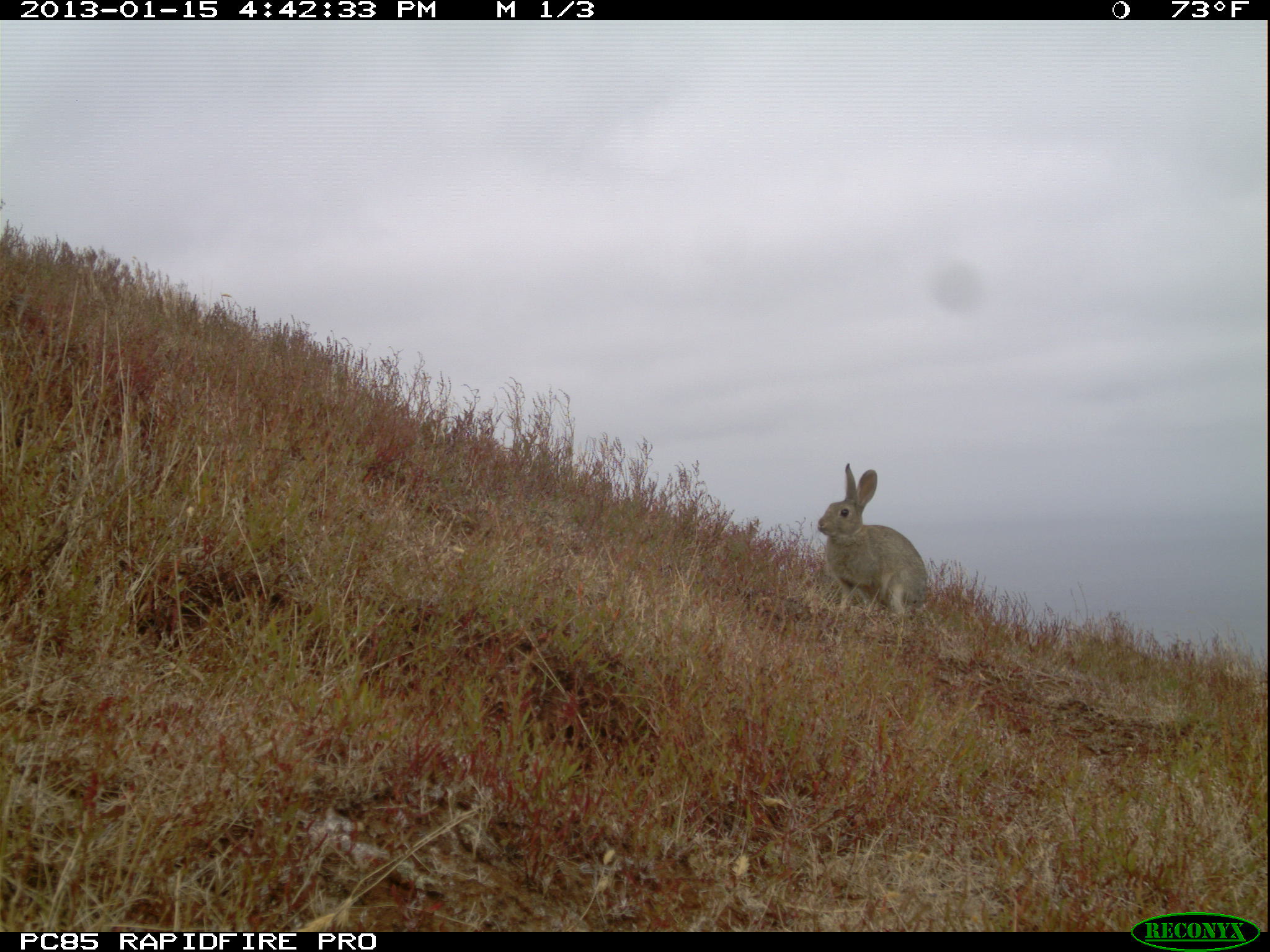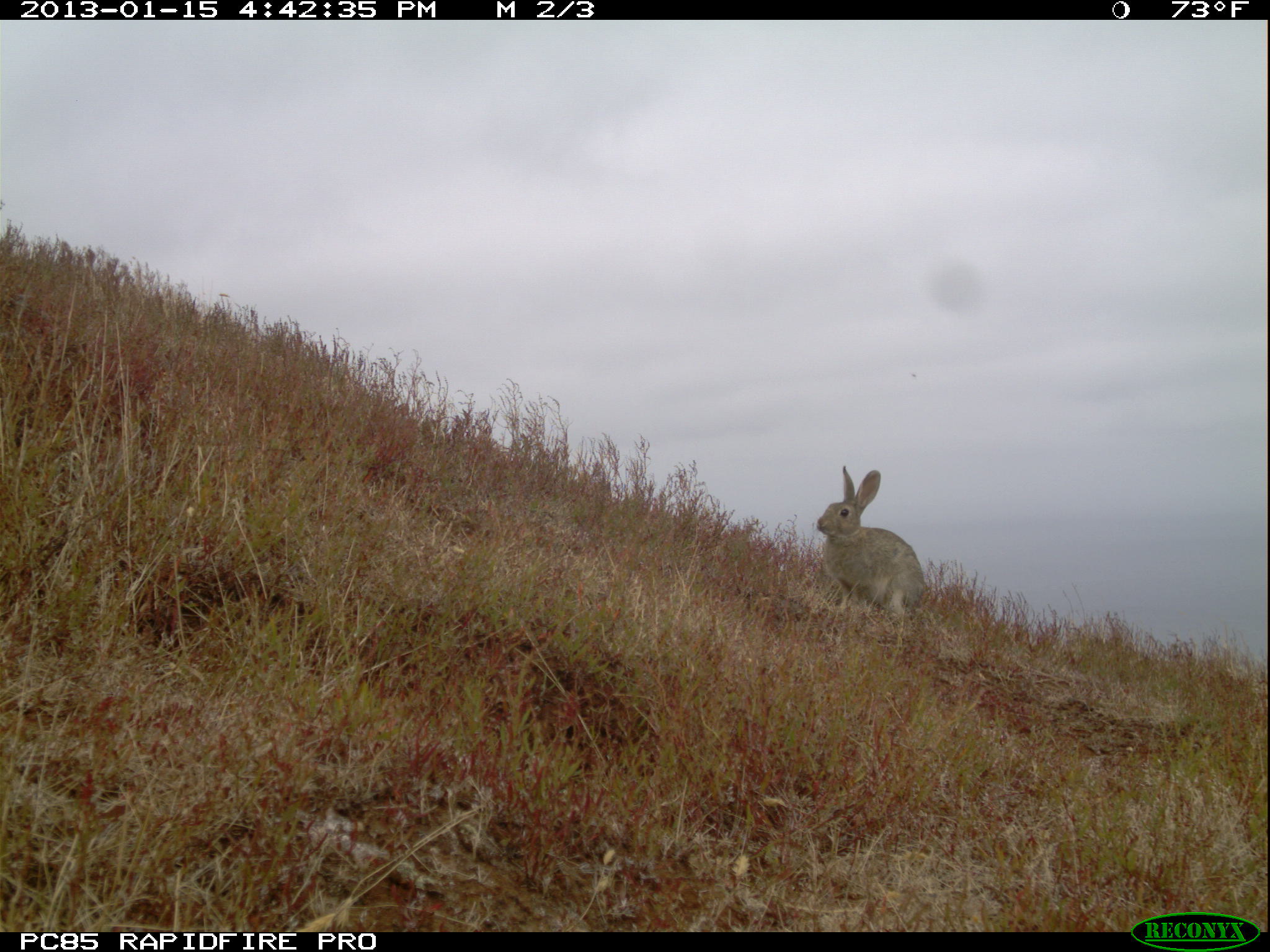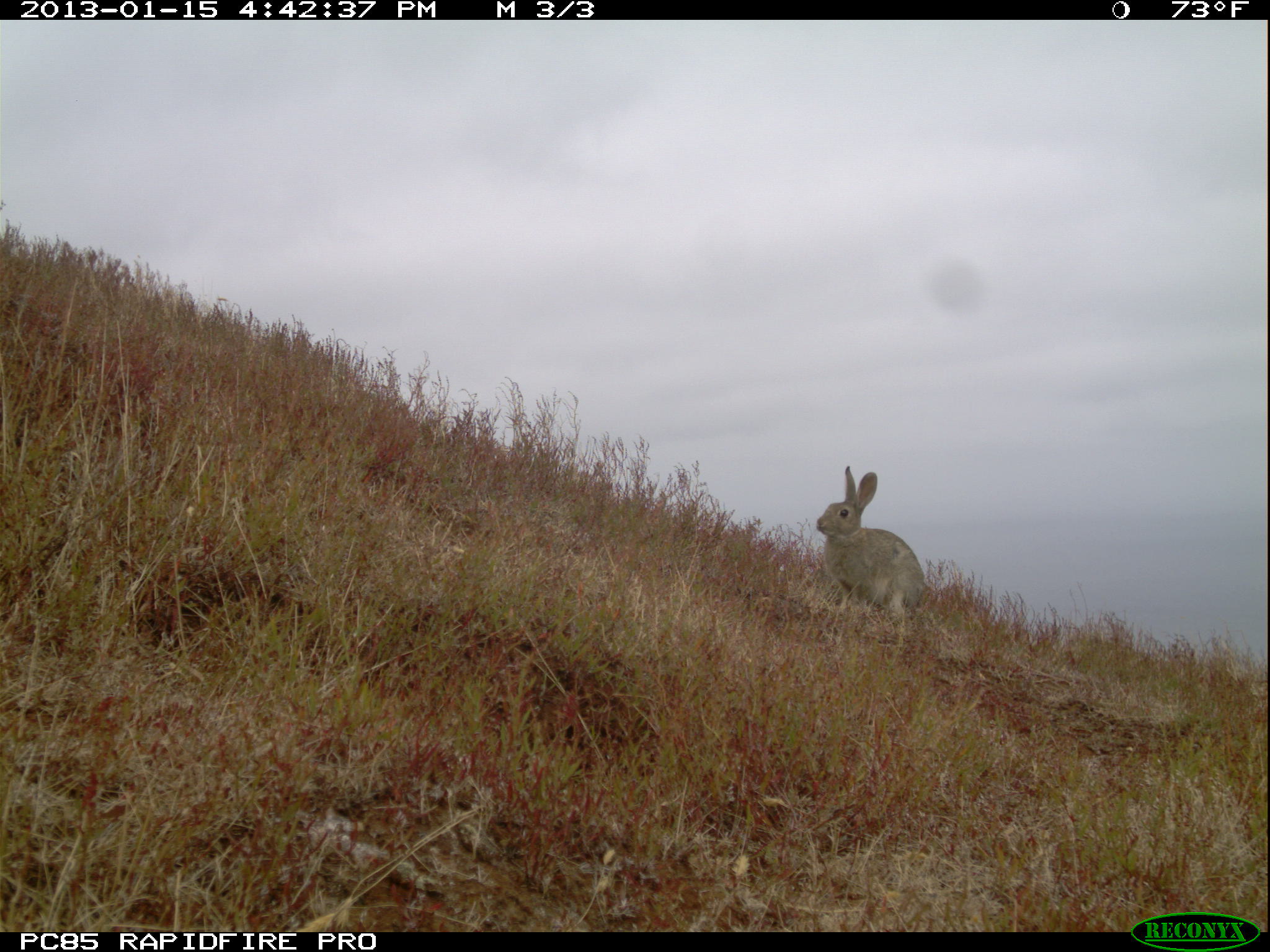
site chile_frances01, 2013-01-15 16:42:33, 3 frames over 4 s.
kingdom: Animalia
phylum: Chordata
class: Mammalia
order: Lagomorpha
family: Leporidae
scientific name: Leporidae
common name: rabbits and hares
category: rabbit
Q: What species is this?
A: Rabbit (rabbits and hares) (Leporidae).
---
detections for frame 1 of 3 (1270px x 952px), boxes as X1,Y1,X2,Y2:
rabbit: 815,462,928,624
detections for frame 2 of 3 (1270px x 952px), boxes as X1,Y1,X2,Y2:
rabbit: 814,464,926,624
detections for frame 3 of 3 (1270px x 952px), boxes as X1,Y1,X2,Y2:
rabbit: 813,464,926,630